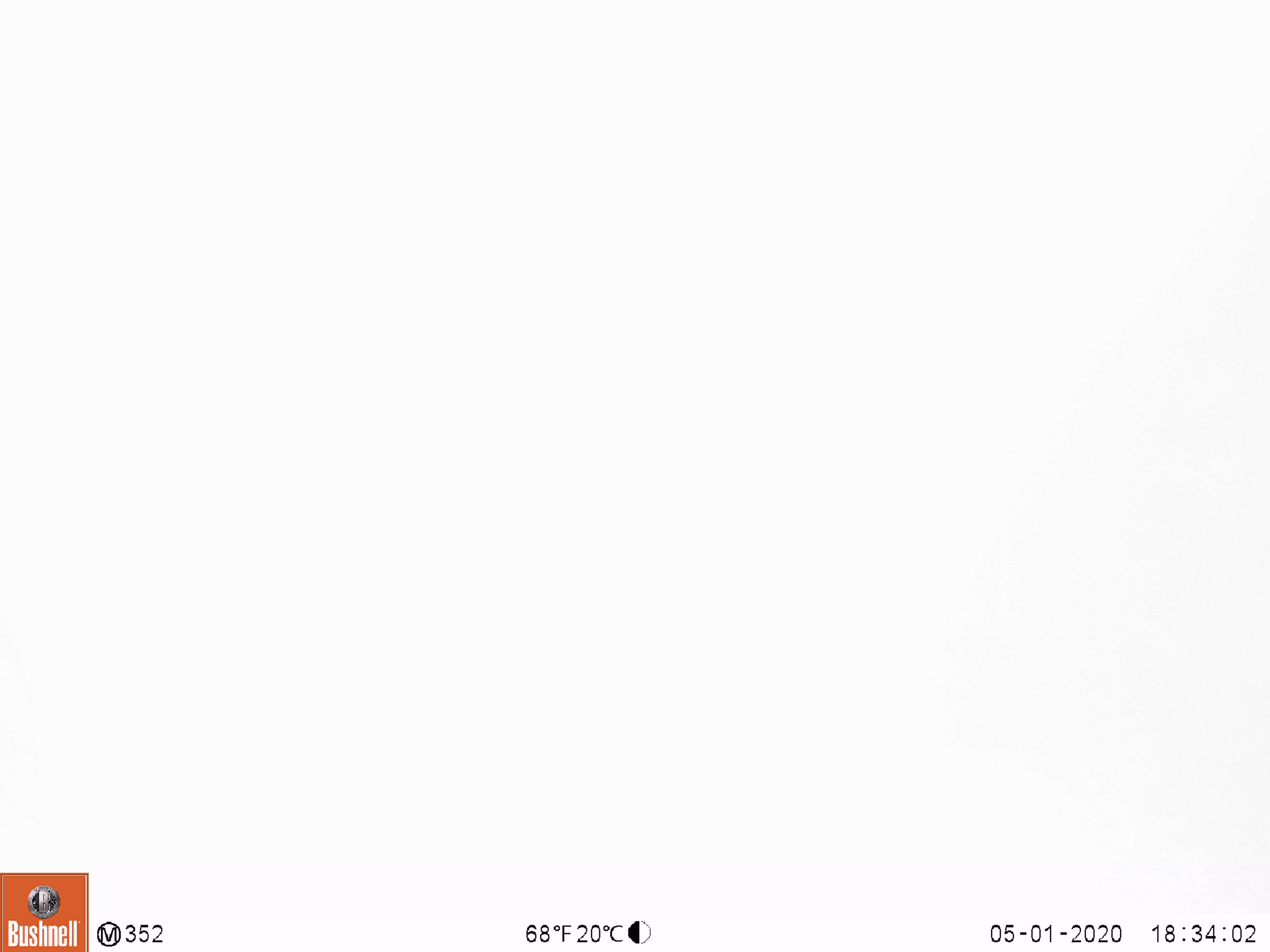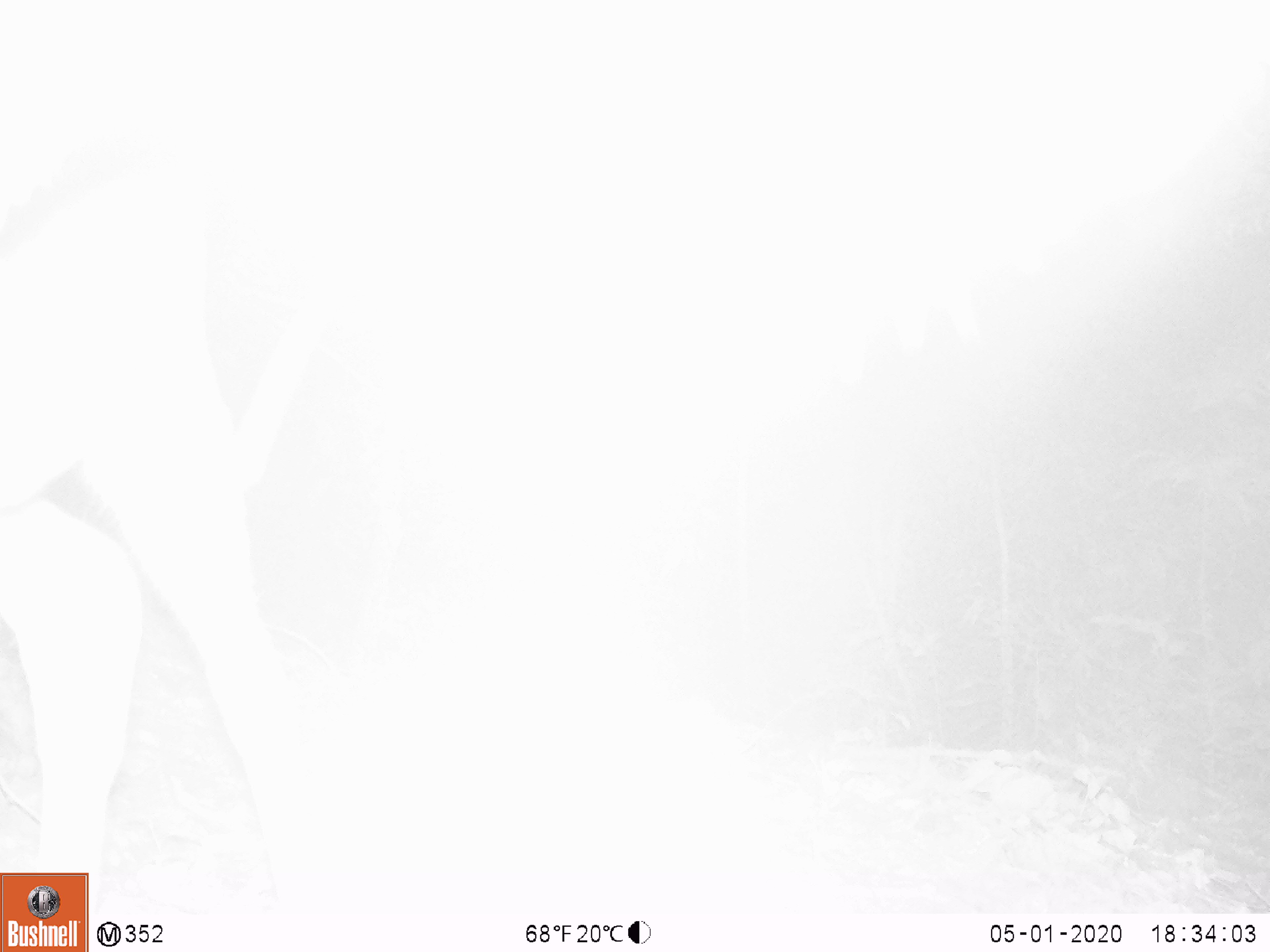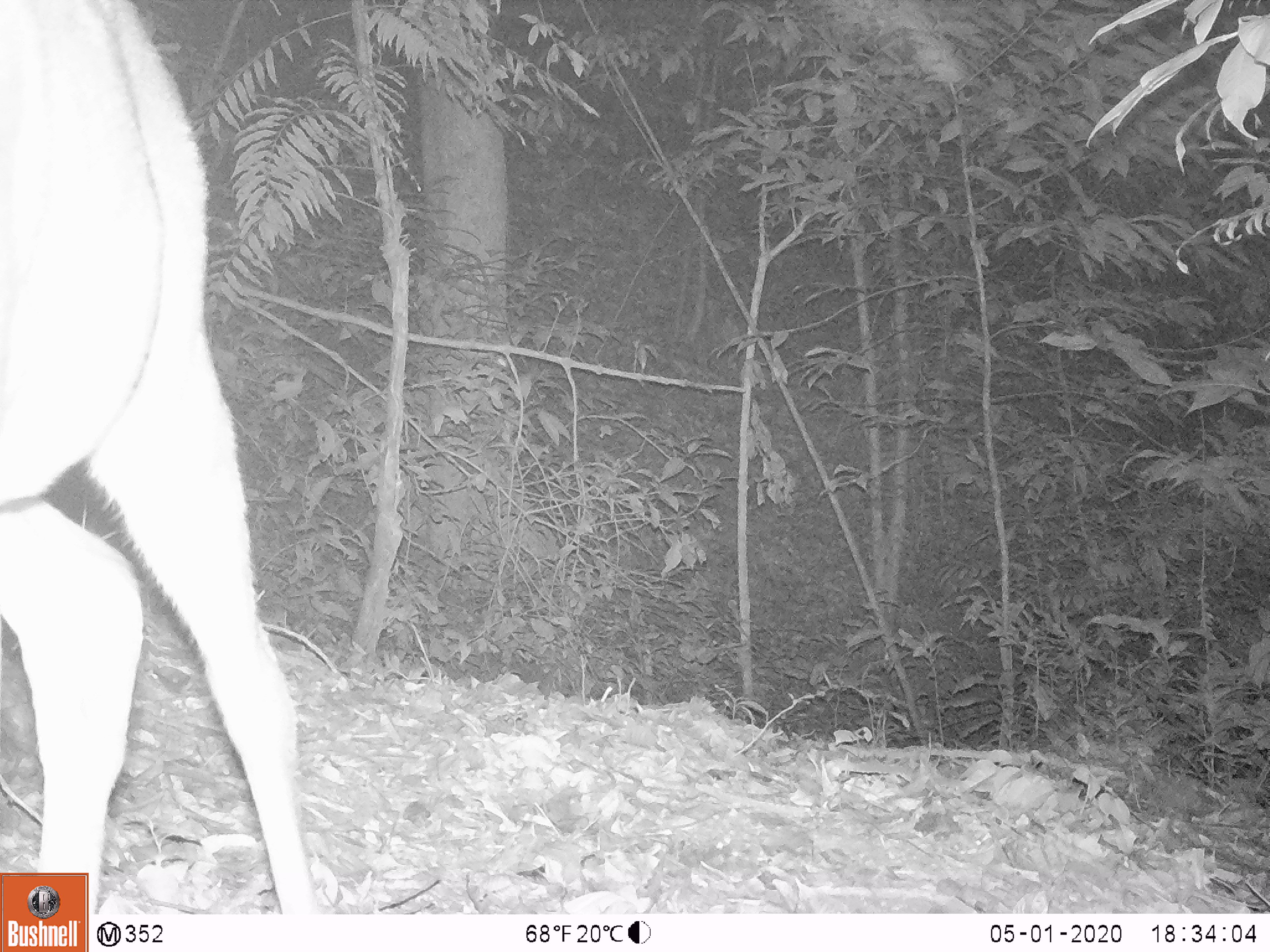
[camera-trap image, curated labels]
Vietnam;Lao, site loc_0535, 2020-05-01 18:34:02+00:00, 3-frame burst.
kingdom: Animalia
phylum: Chordata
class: Mammalia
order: Artiodactyla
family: Cervidae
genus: Muntiacus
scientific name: Muntiacus vuquangensis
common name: large-antlered muntjac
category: large antlered muntjac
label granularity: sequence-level